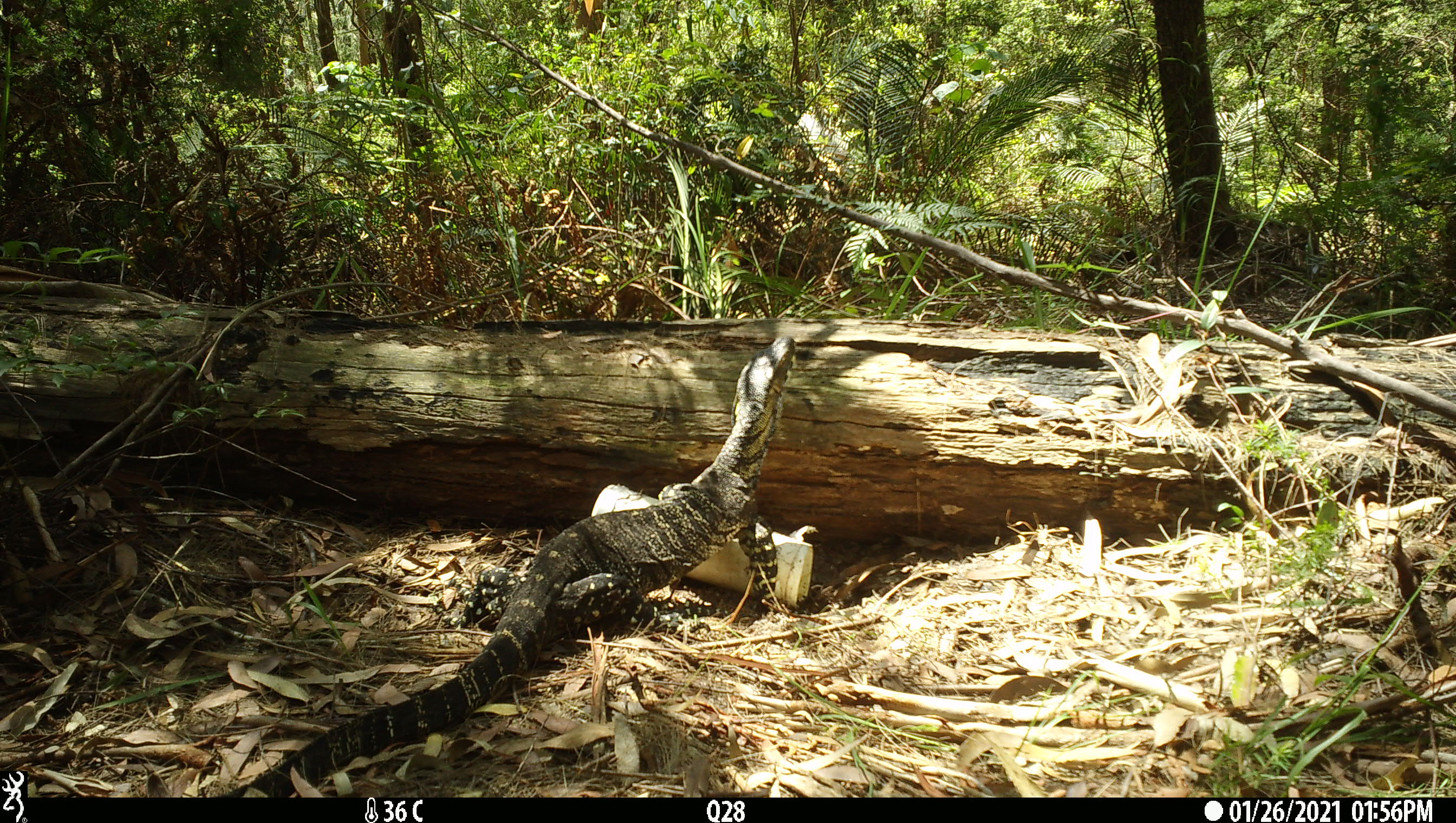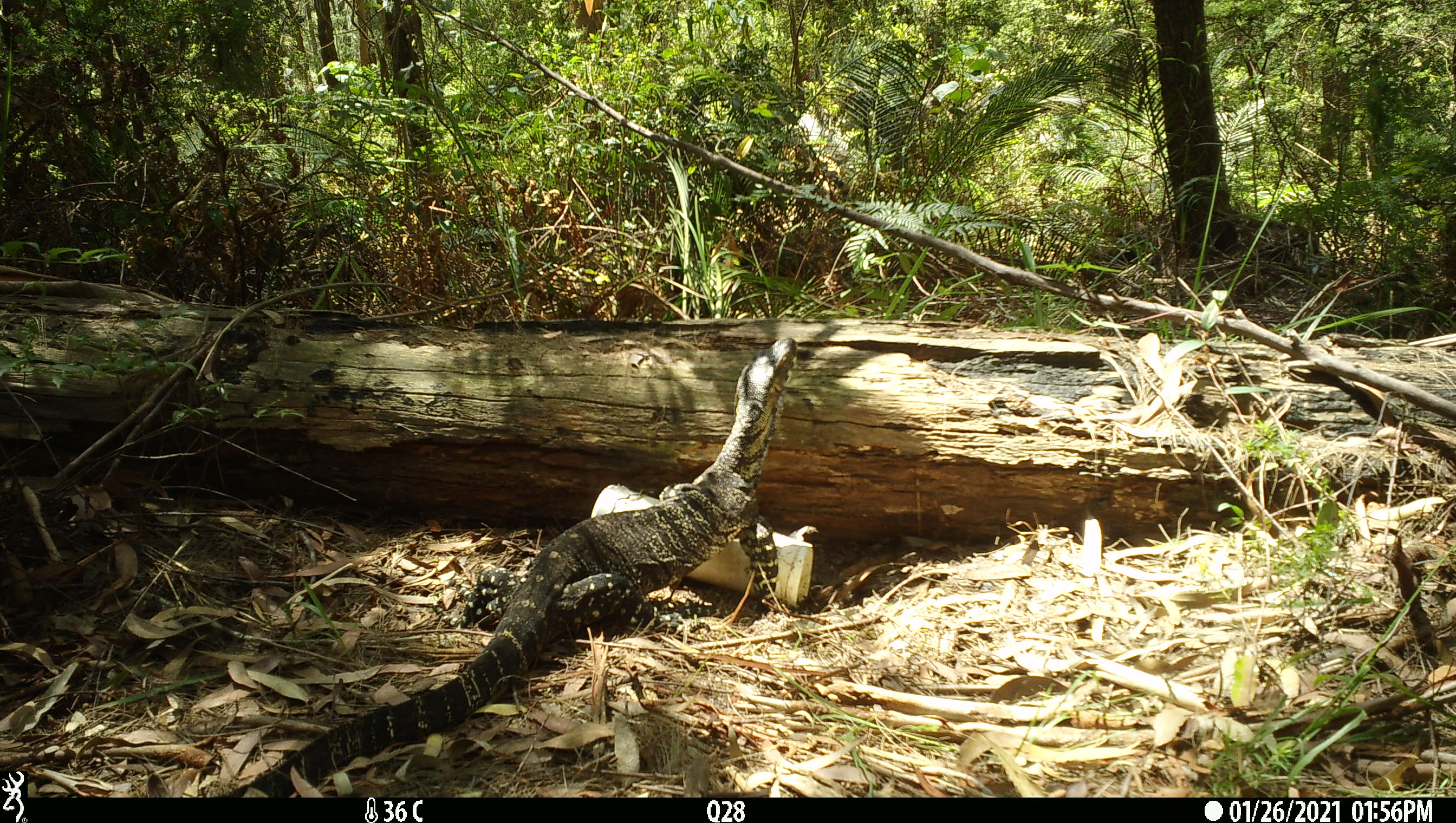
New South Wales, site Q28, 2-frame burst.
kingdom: Animalia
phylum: Chordata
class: Reptilia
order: Squamata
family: Varanidae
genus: Varanus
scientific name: Varanus varius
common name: lace monitor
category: goanna